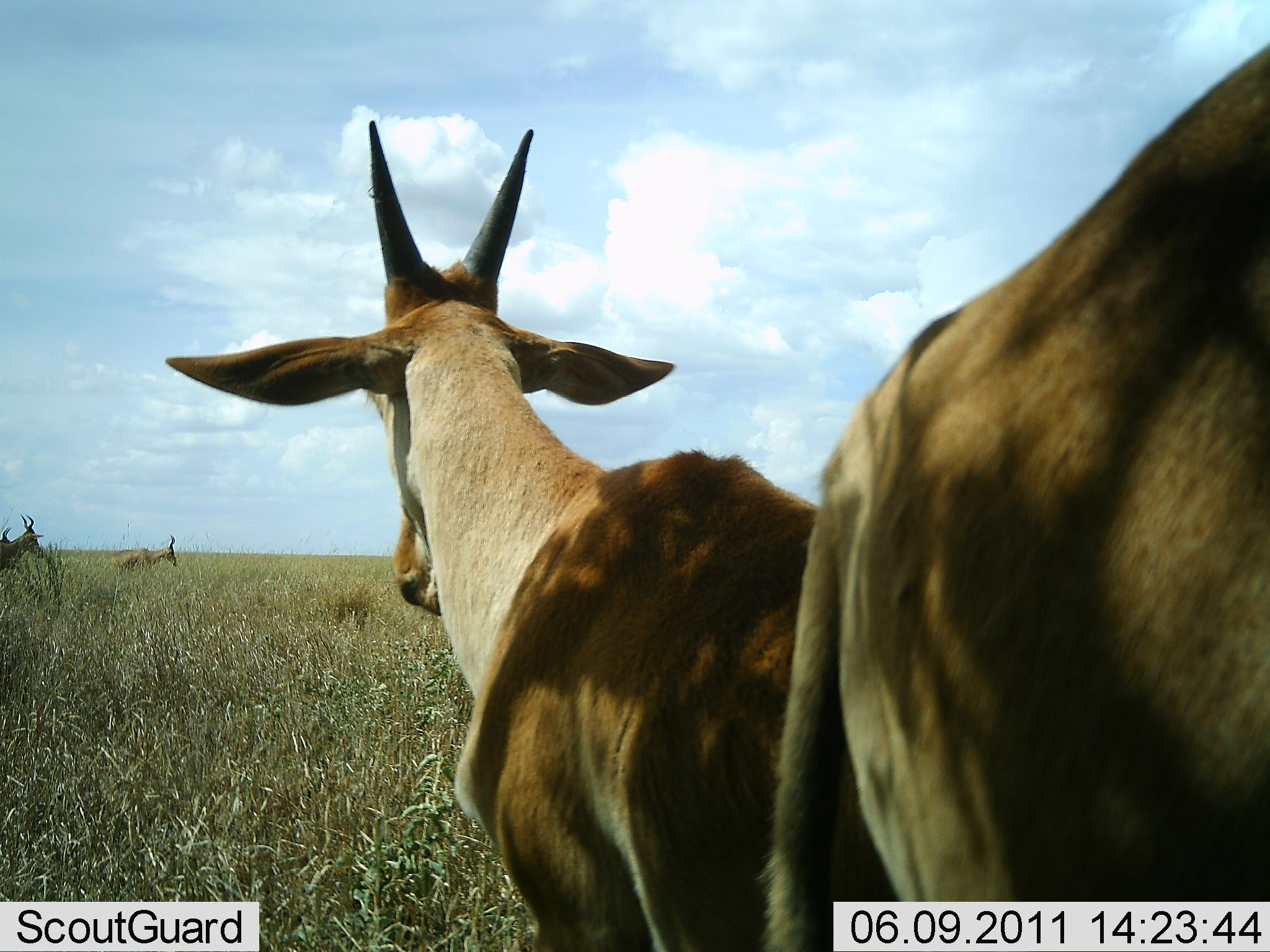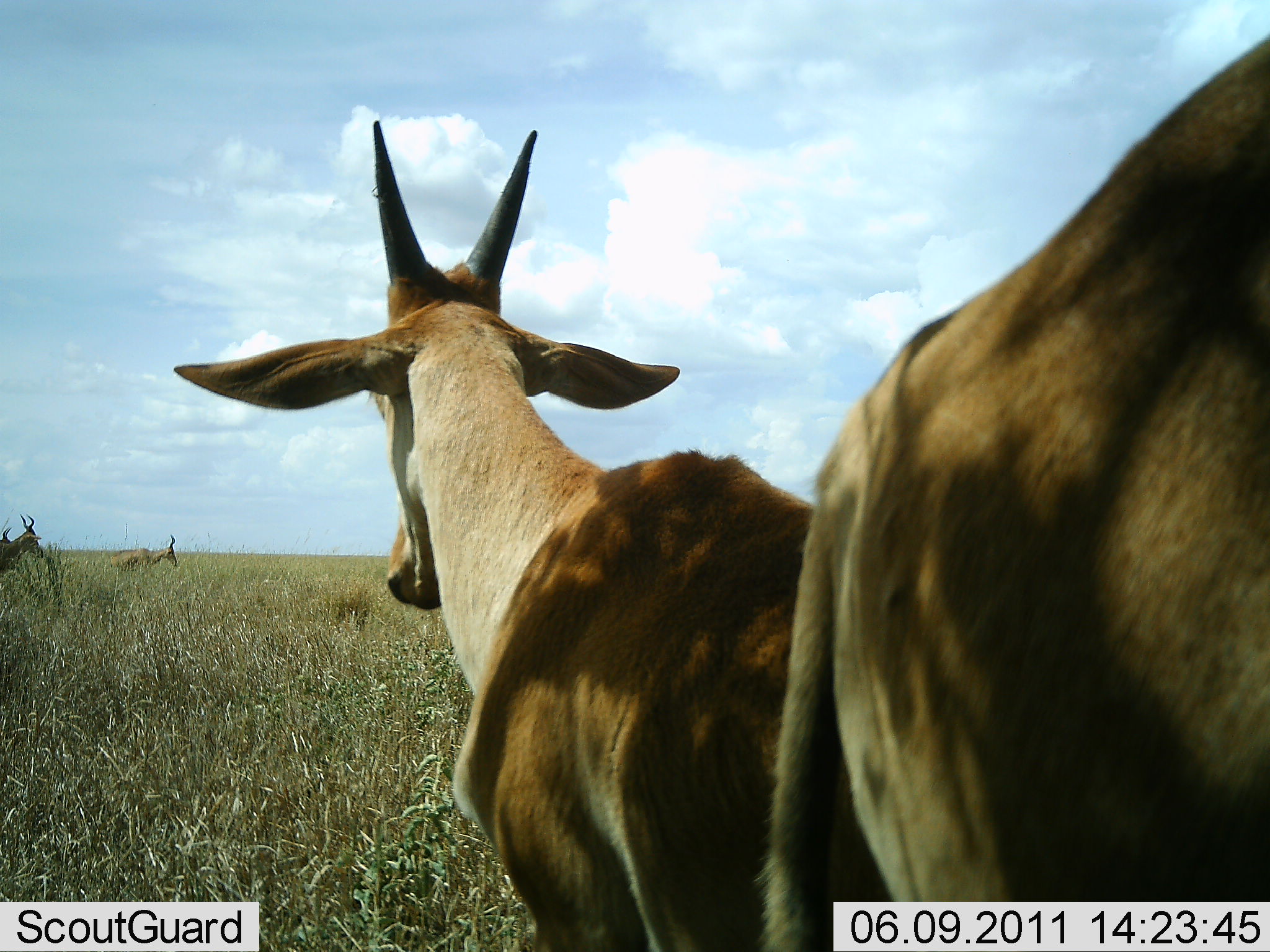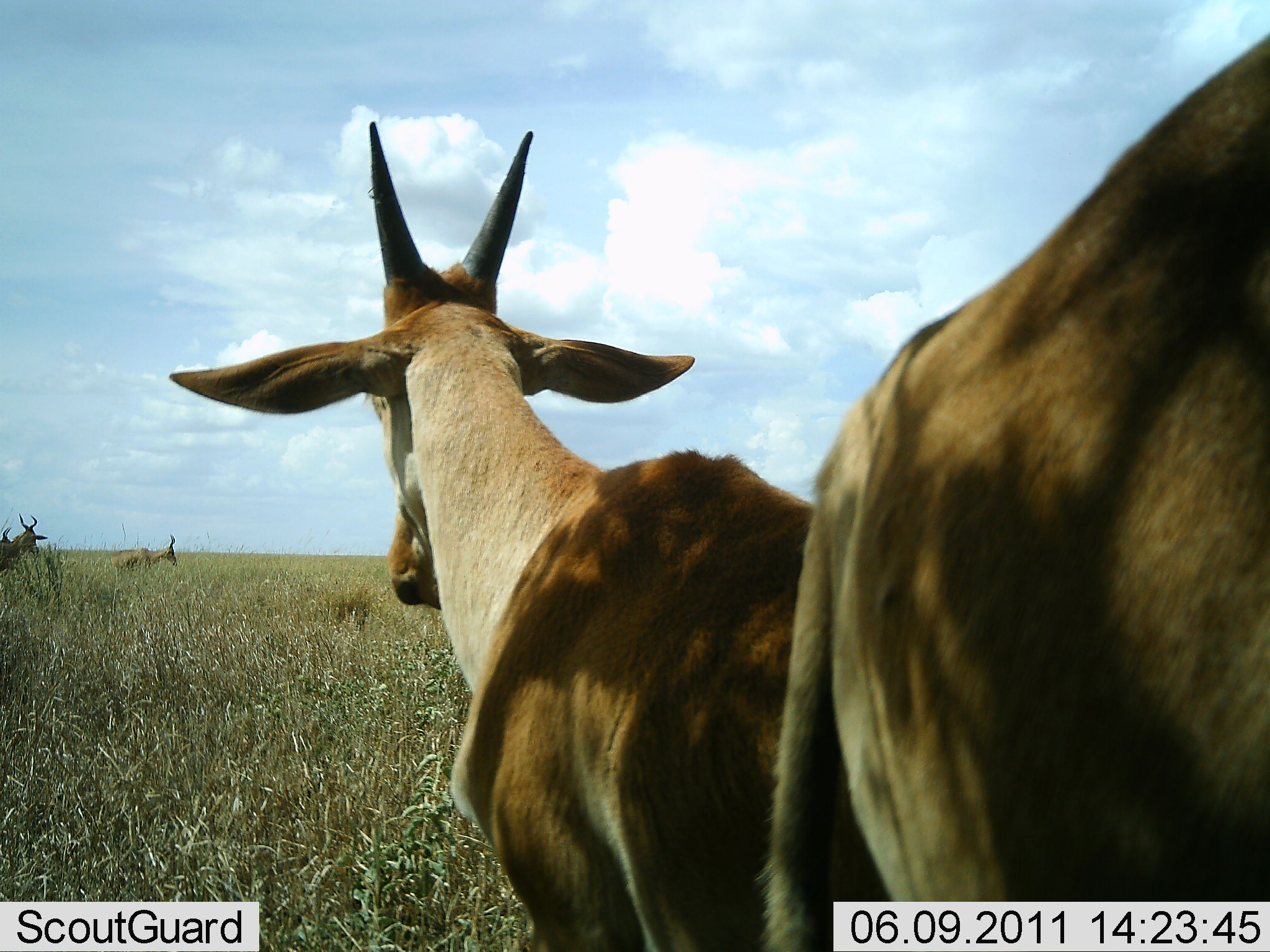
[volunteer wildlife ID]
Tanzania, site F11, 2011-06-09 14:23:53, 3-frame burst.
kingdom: Animalia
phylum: Chordata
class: Mammalia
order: Artiodactyla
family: Bovidae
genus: Alcelaphus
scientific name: Alcelaphus buselaphus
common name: hartebeest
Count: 4.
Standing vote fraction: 93%.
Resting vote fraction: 7%.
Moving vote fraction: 7%.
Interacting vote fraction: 0%.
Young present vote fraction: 14%.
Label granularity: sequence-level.